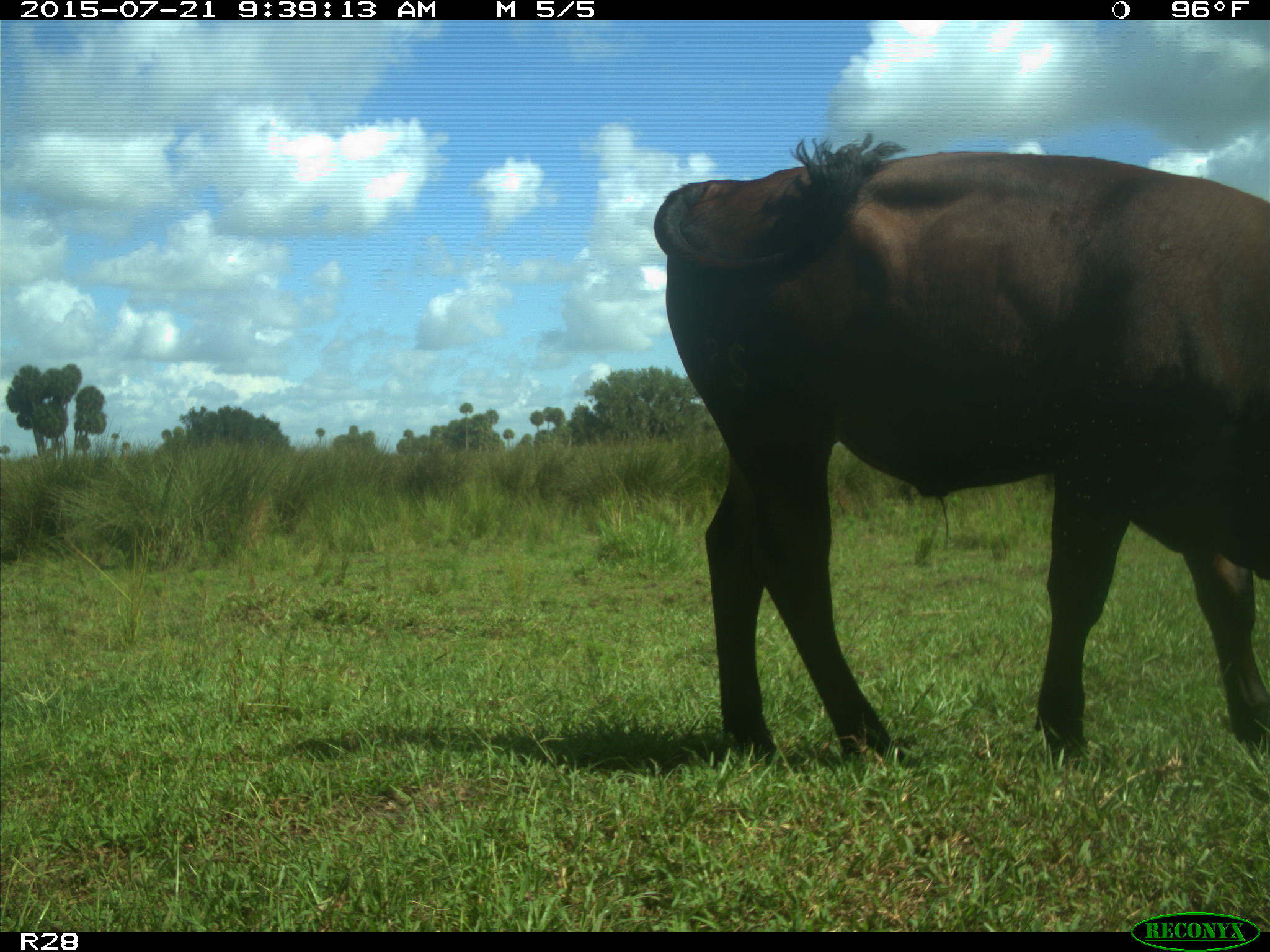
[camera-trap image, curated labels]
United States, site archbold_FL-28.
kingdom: Animalia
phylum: Chordata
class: Mammalia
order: Artiodactyla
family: Bovidae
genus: Bos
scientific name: Bos taurus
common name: domestic cow